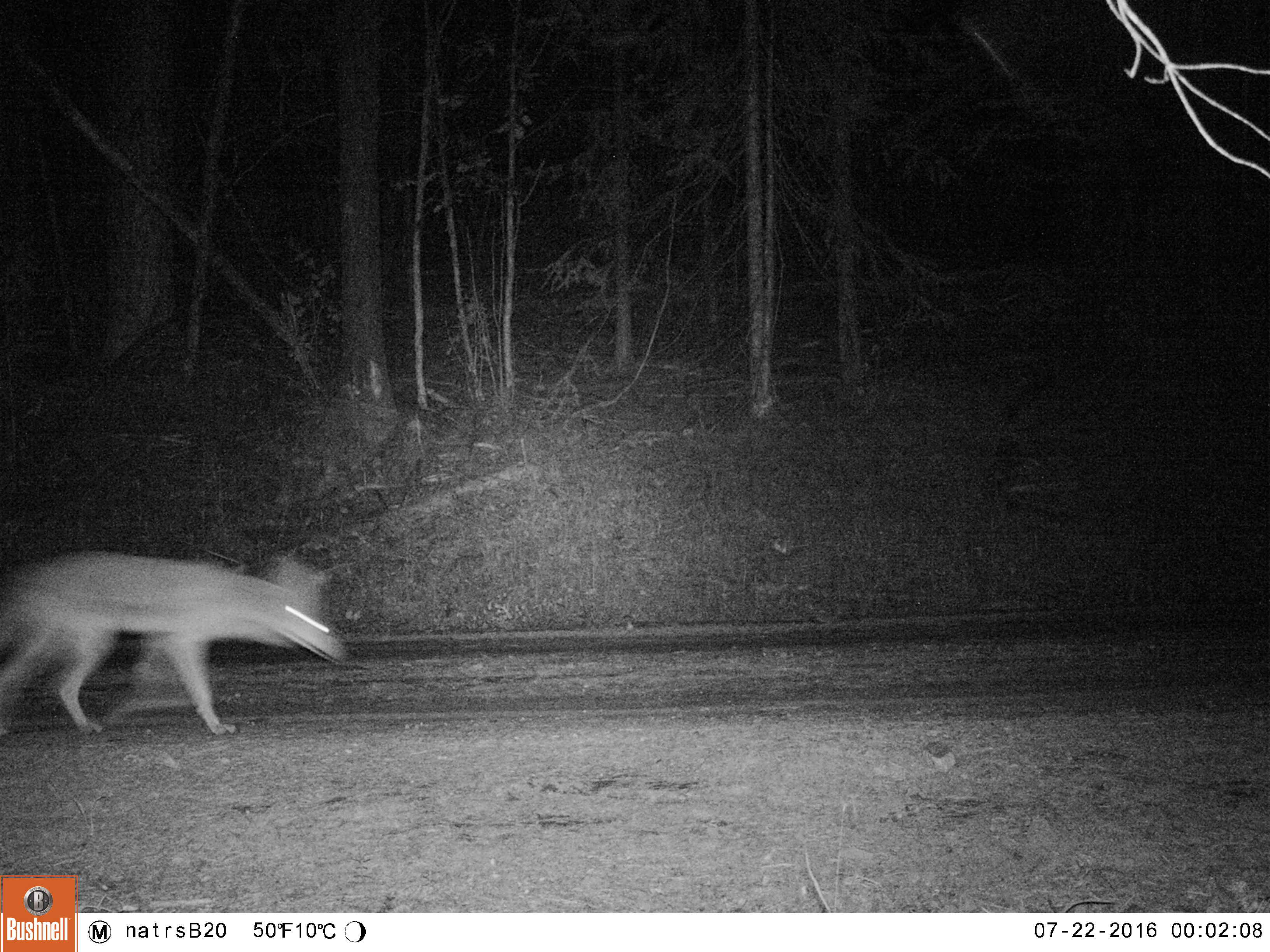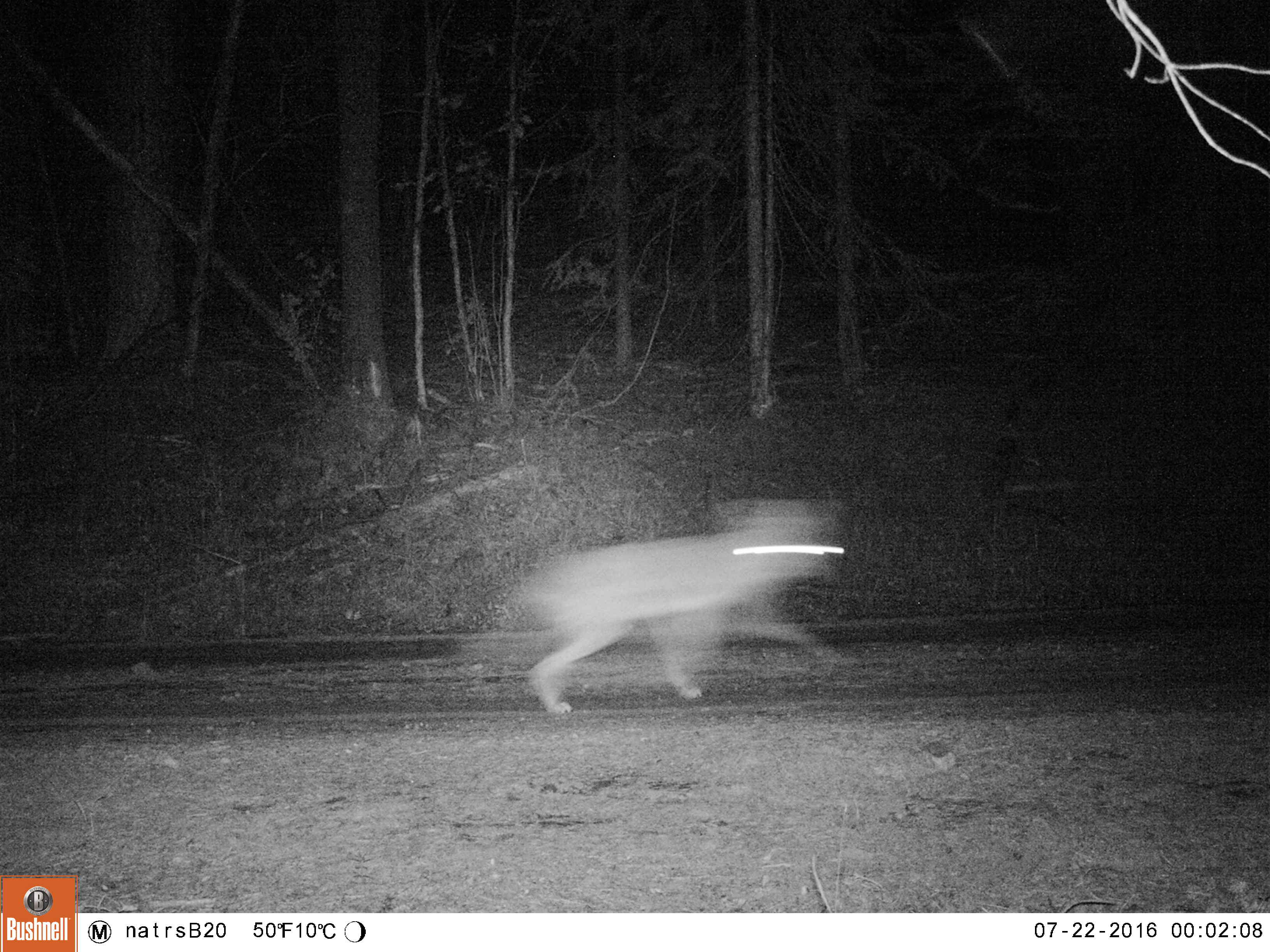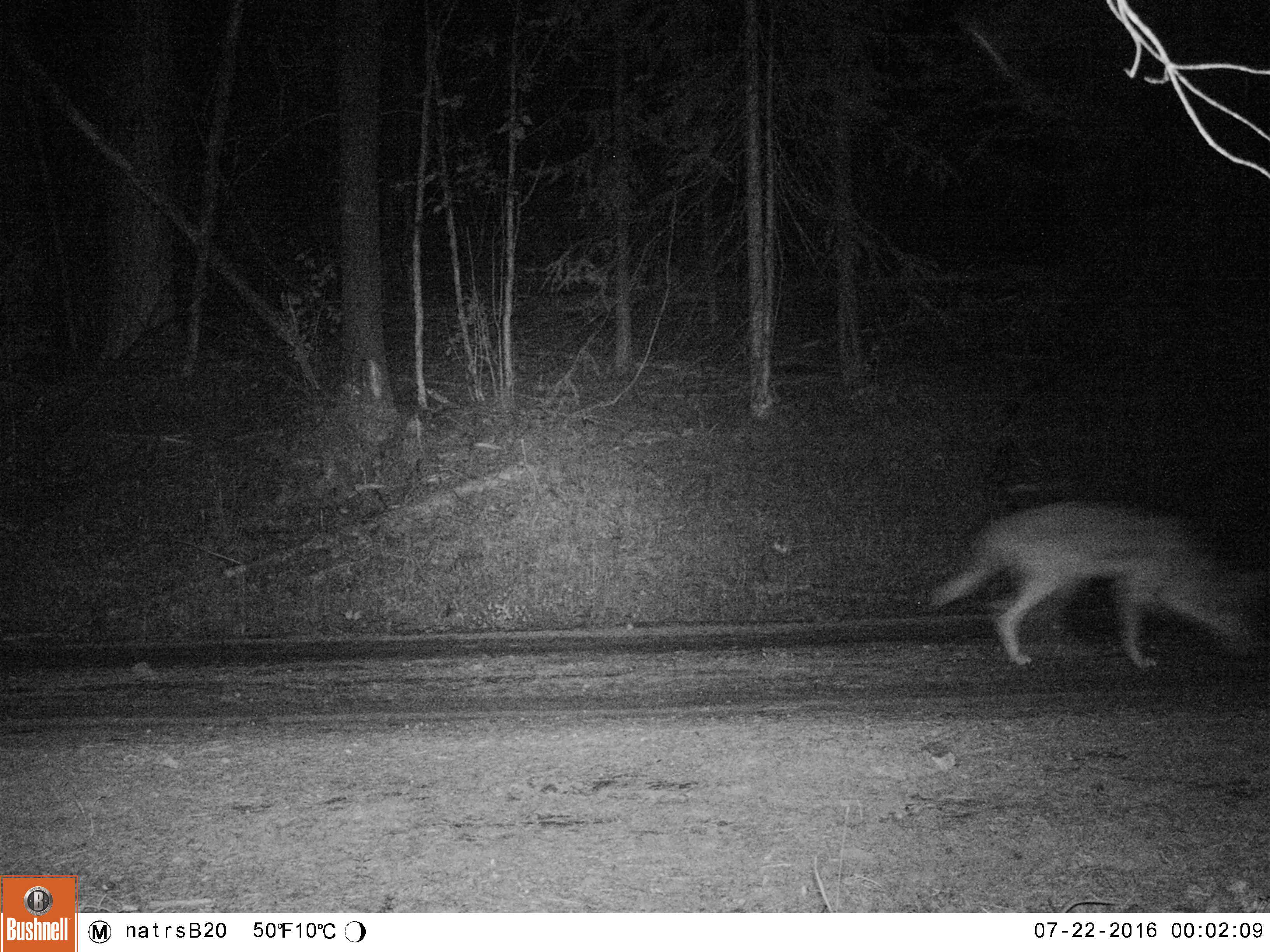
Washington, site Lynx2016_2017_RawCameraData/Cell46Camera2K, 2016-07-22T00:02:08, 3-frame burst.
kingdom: Animalia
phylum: Chordata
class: Mammalia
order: Carnivora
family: Canidae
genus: Canis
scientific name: Canis latrans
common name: coyote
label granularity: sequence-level